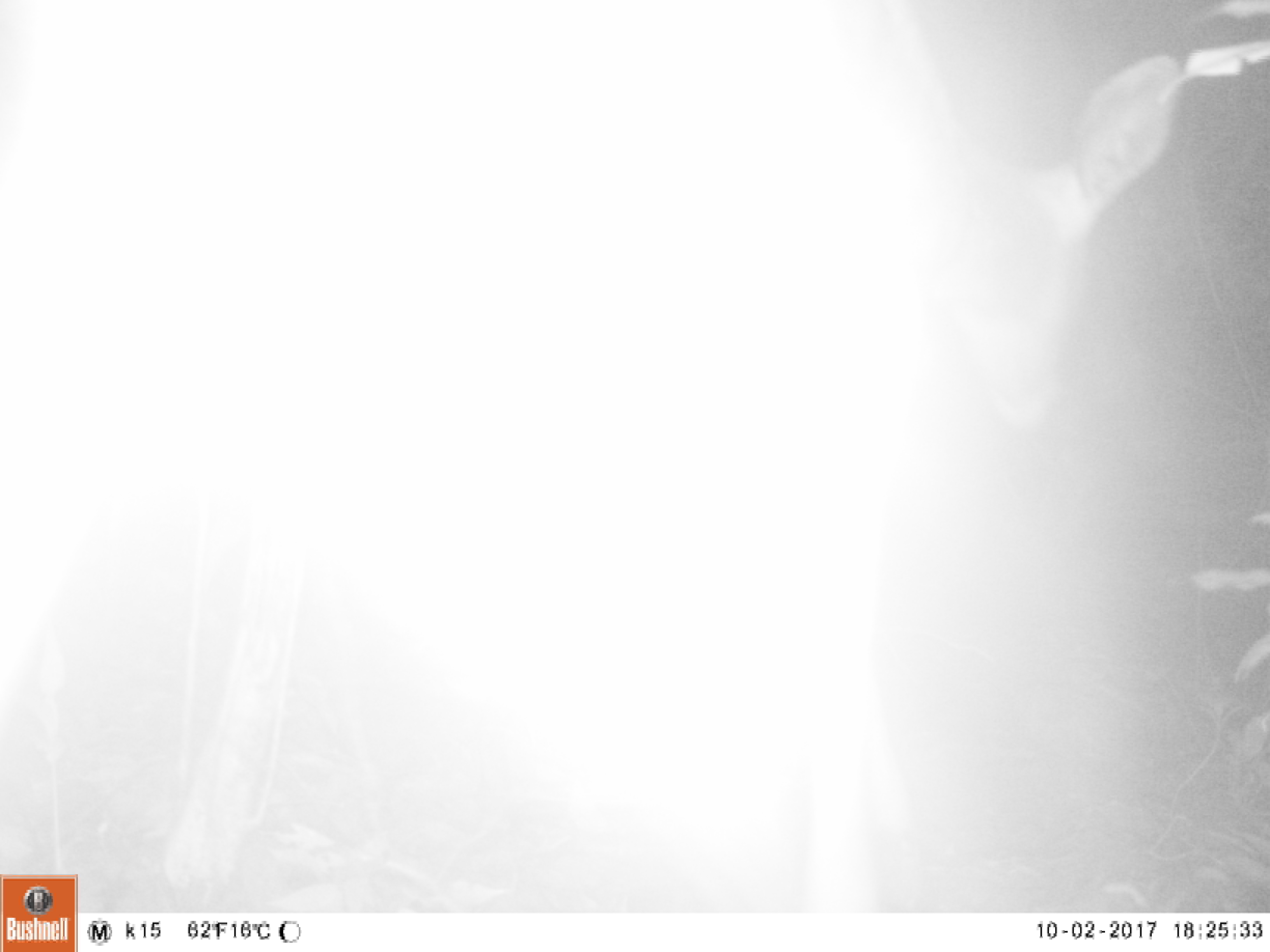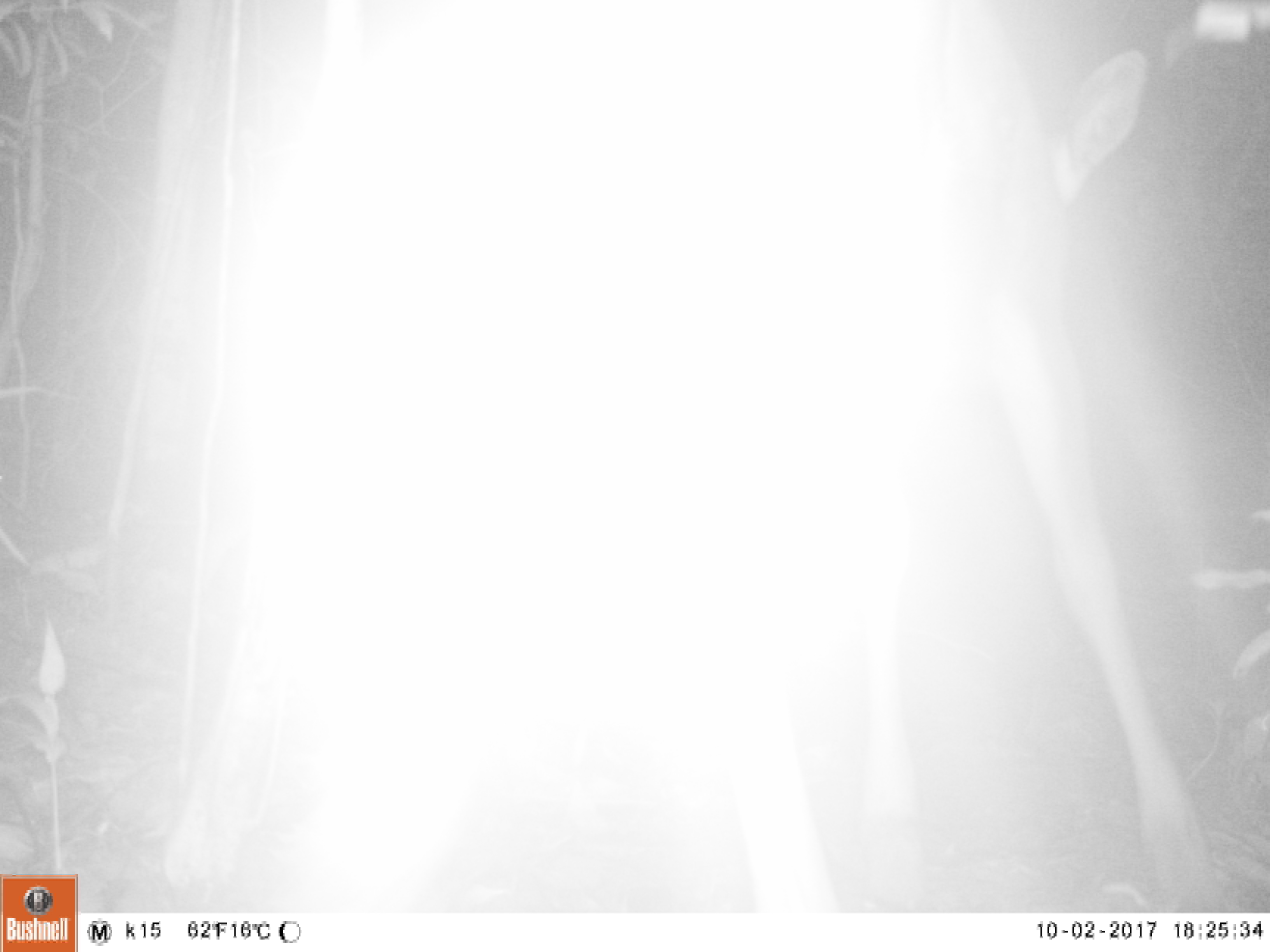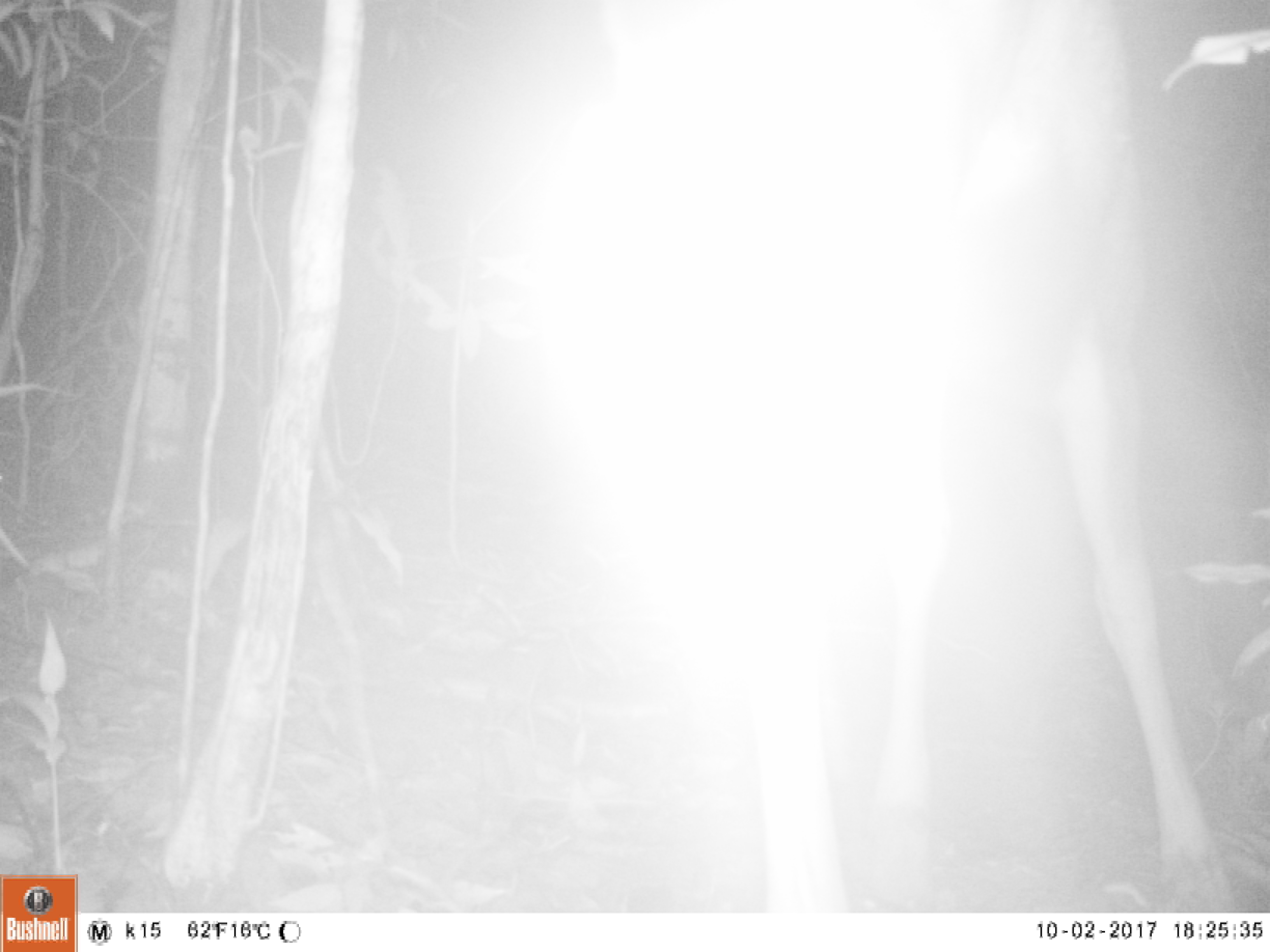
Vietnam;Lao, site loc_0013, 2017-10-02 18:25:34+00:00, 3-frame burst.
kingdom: Animalia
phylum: Chordata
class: Mammalia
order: Artiodactyla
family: Cervidae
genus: Rusa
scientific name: Rusa unicolor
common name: sambar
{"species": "sambar (Rusa unicolor)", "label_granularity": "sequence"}